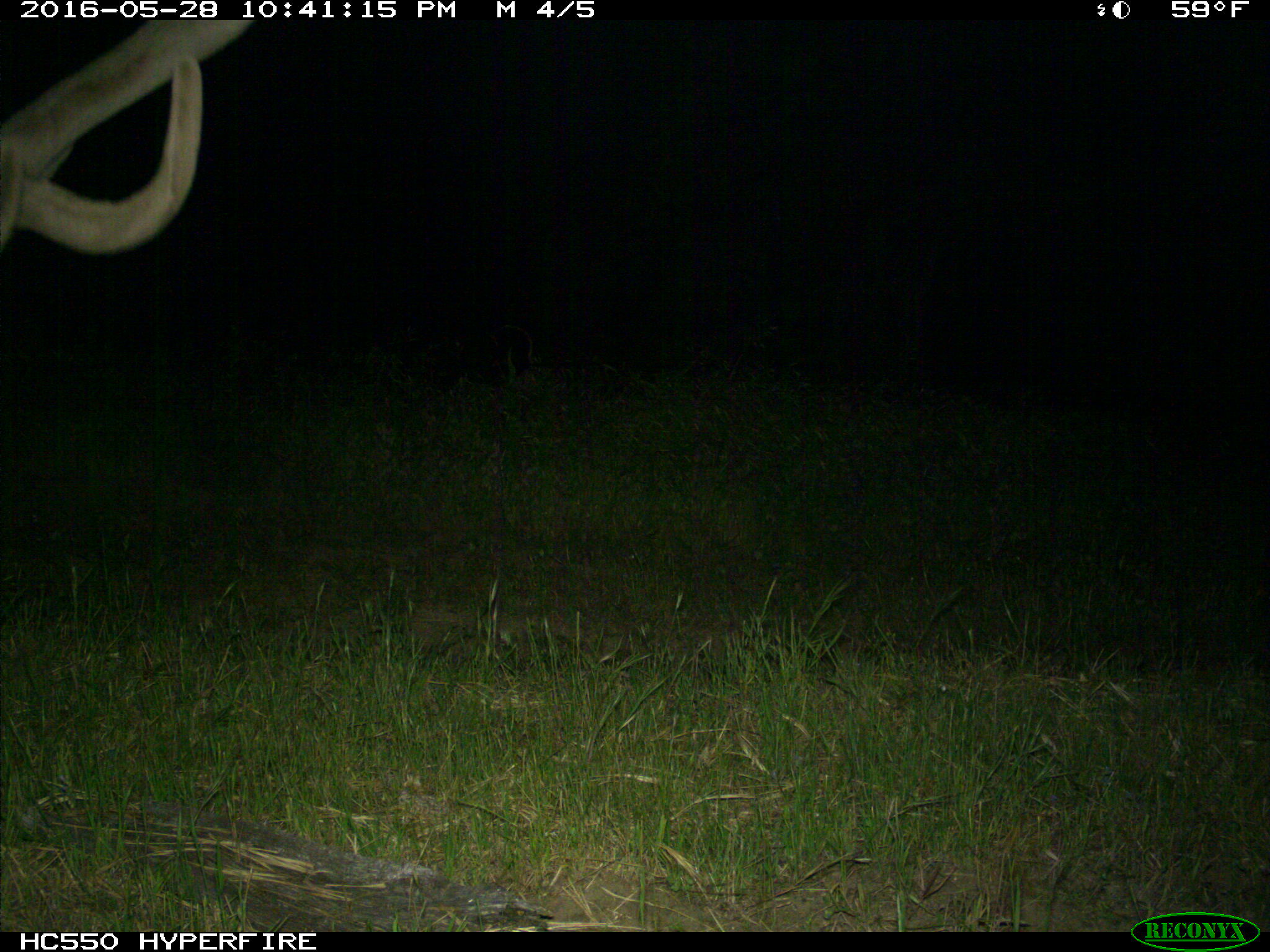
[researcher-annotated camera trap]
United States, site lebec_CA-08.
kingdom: Animalia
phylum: Chordata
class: Mammalia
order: Artiodactyla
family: Cervidae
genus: Cervus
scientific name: Cervus canadensis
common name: elk